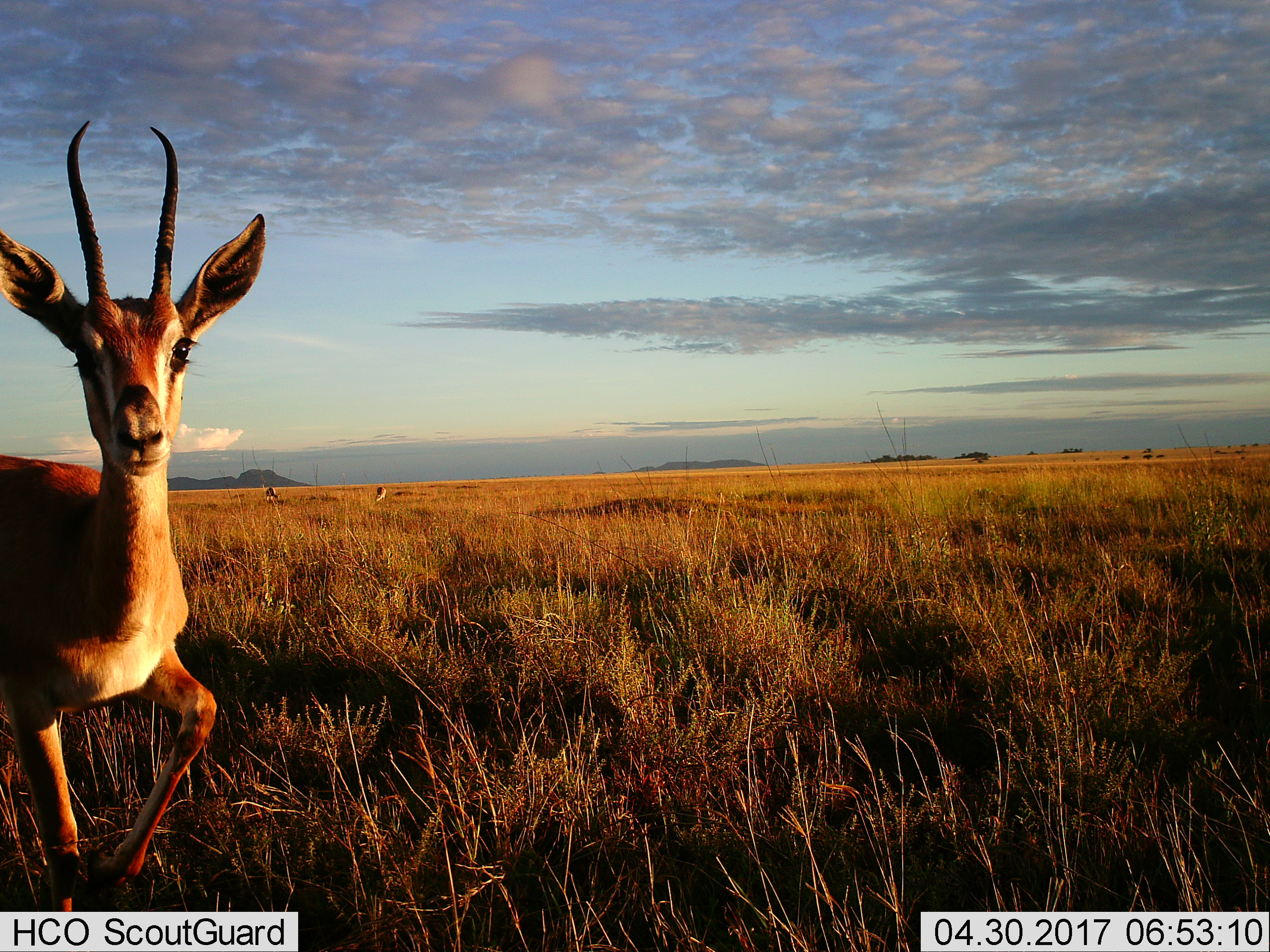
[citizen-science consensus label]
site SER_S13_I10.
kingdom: Animalia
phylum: Chordata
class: Mammalia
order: Artiodactyla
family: Bovidae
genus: Nanger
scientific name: Nanger granti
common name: grant's gazelle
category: gazellegrants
Gazellegrants (grant's gazelle) (Nanger granti), count 3. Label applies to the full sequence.